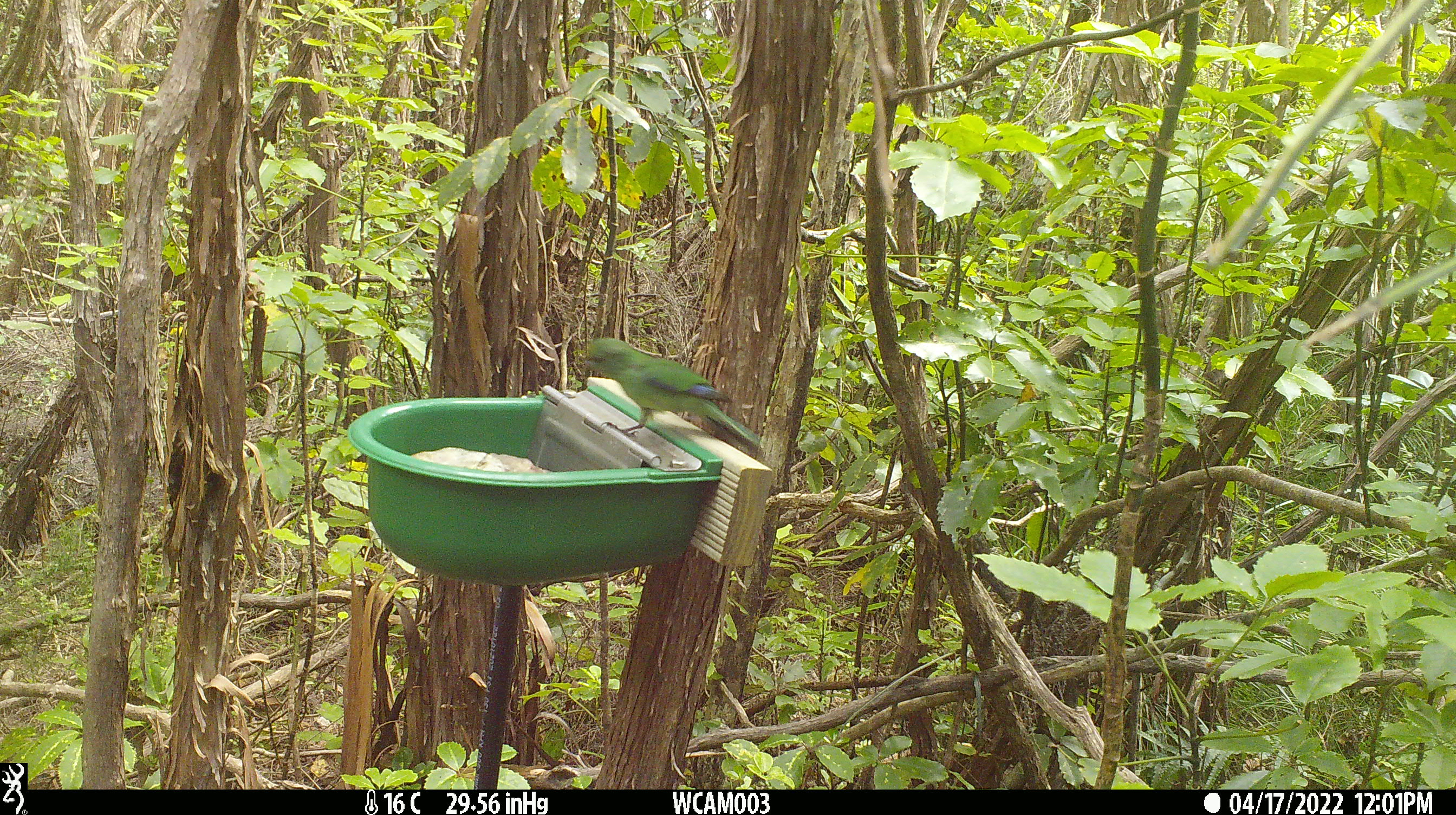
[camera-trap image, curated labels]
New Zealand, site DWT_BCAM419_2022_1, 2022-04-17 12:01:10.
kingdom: Animalia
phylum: Chordata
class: Aves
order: Psittaciformes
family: Psittaculidae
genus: Cyanoramphus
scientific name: Cyanoramphus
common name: parakeet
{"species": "parakeet (Cyanoramphus)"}